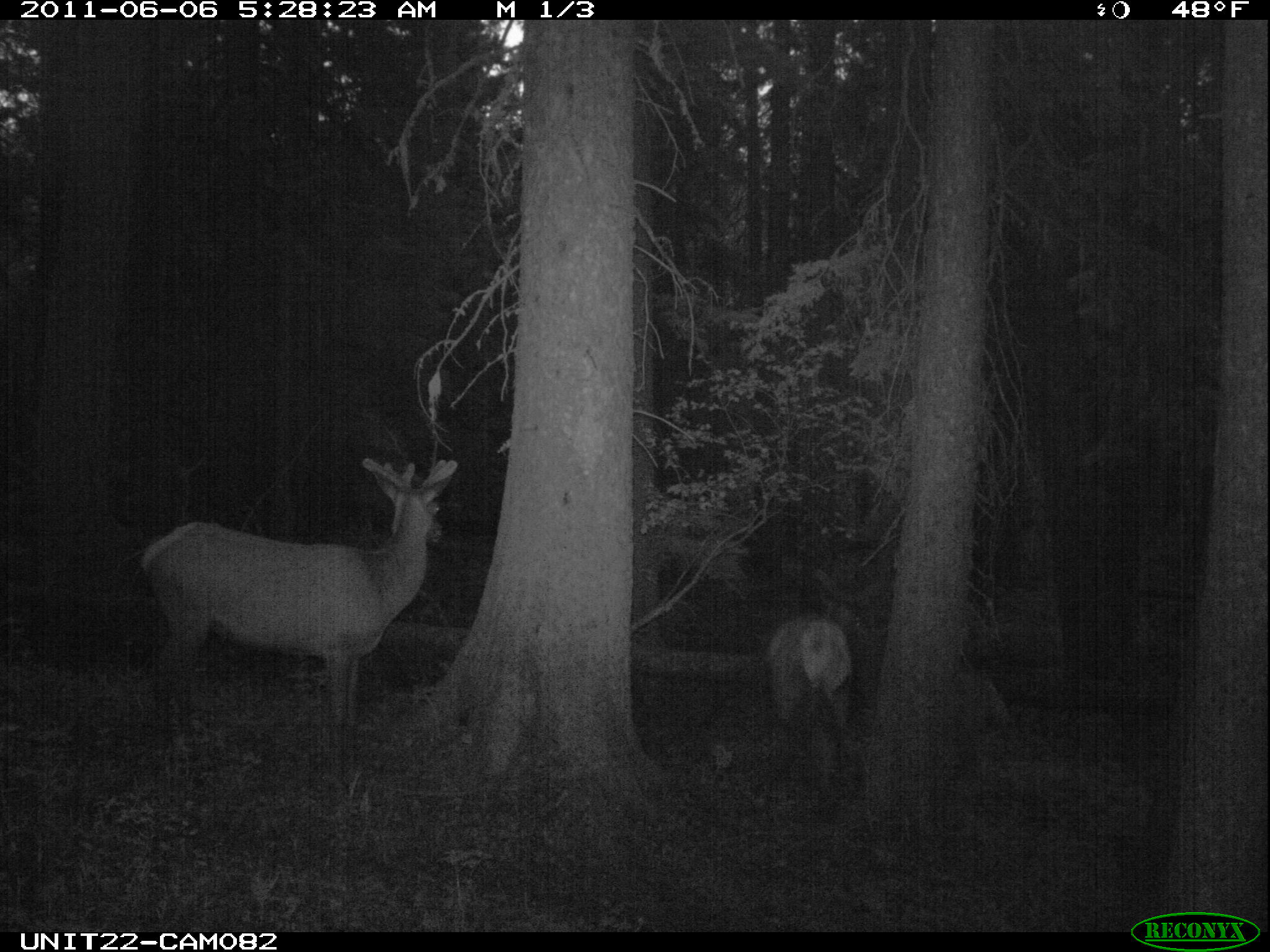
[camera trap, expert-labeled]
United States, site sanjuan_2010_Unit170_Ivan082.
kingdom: Animalia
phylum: Chordata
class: Mammalia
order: Artiodactyla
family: Cervidae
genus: Cervus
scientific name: Cervus elaphus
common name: red deer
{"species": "Cervus elaphus (red deer)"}